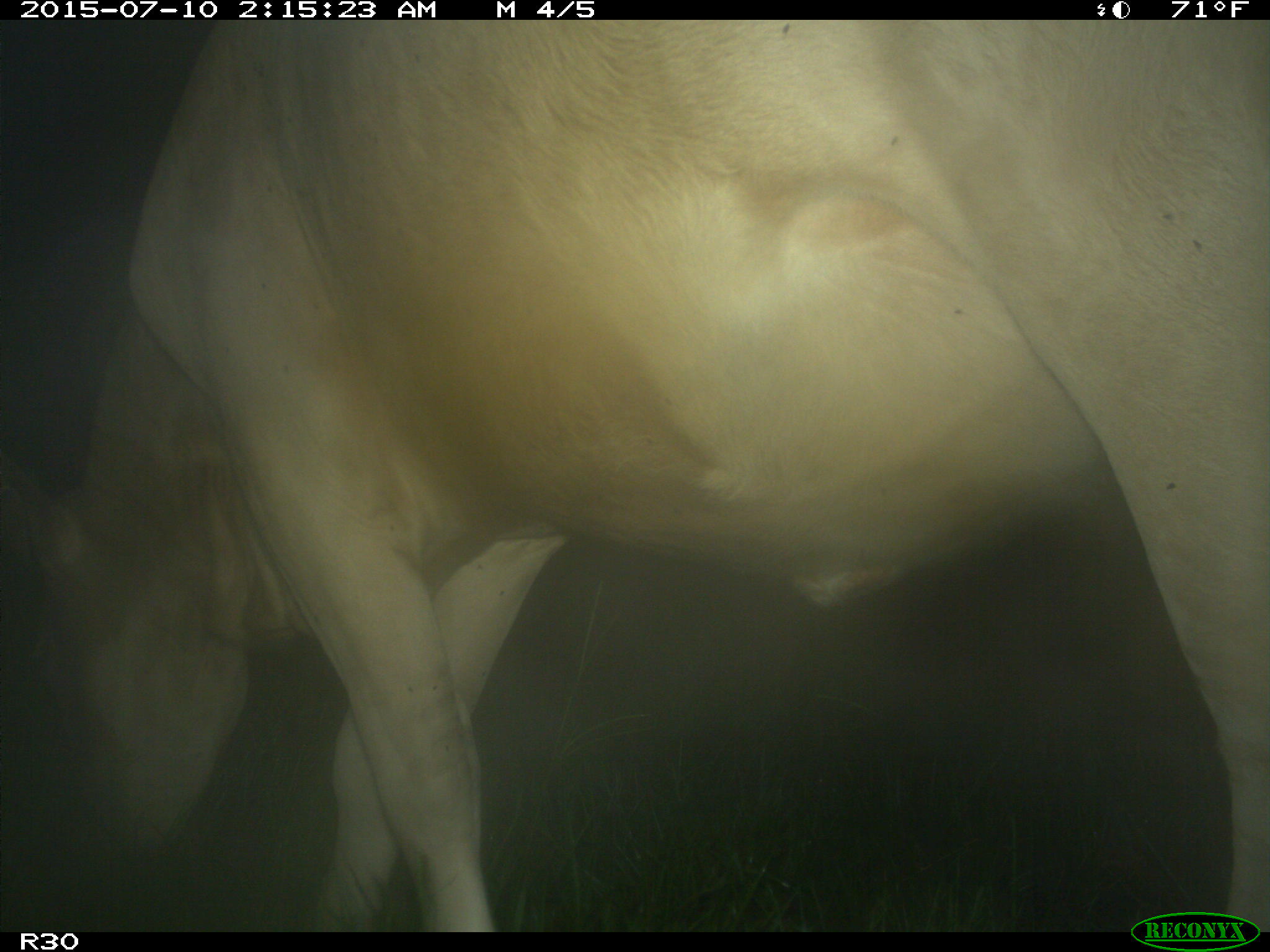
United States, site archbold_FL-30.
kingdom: Animalia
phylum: Chordata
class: Mammalia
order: Artiodactyla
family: Bovidae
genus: Bos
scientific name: Bos taurus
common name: domestic cow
Bos taurus (domestic cow).